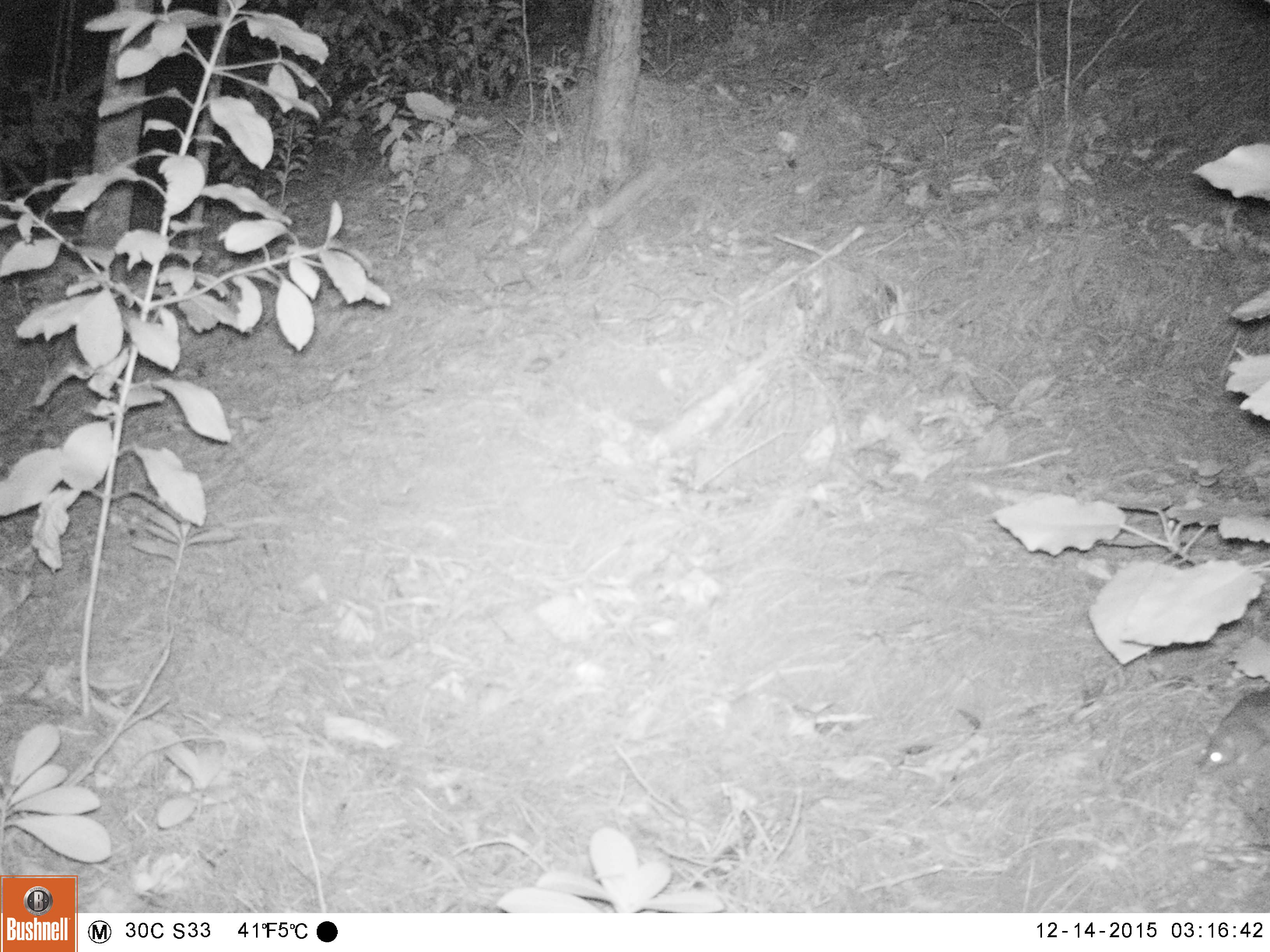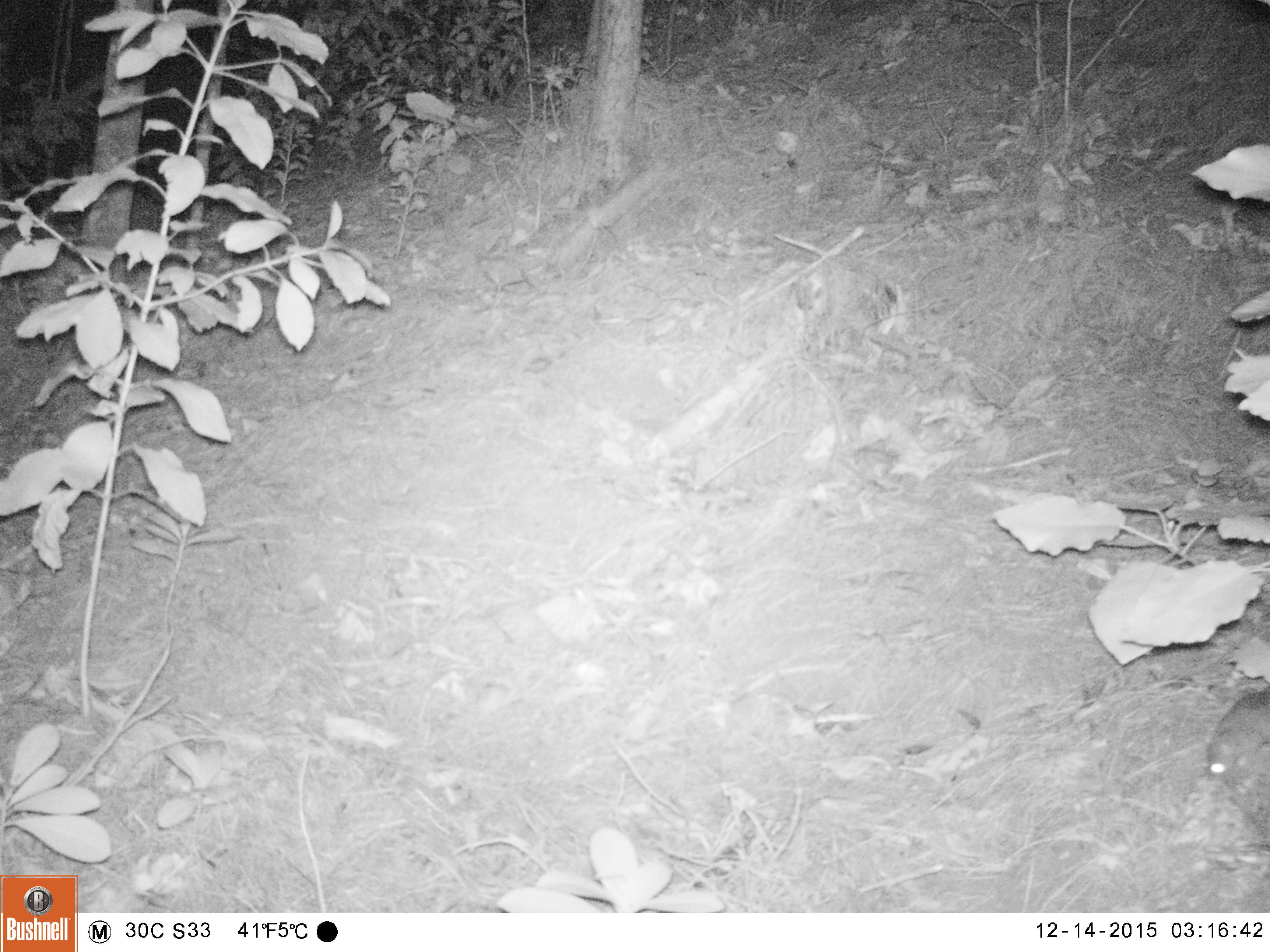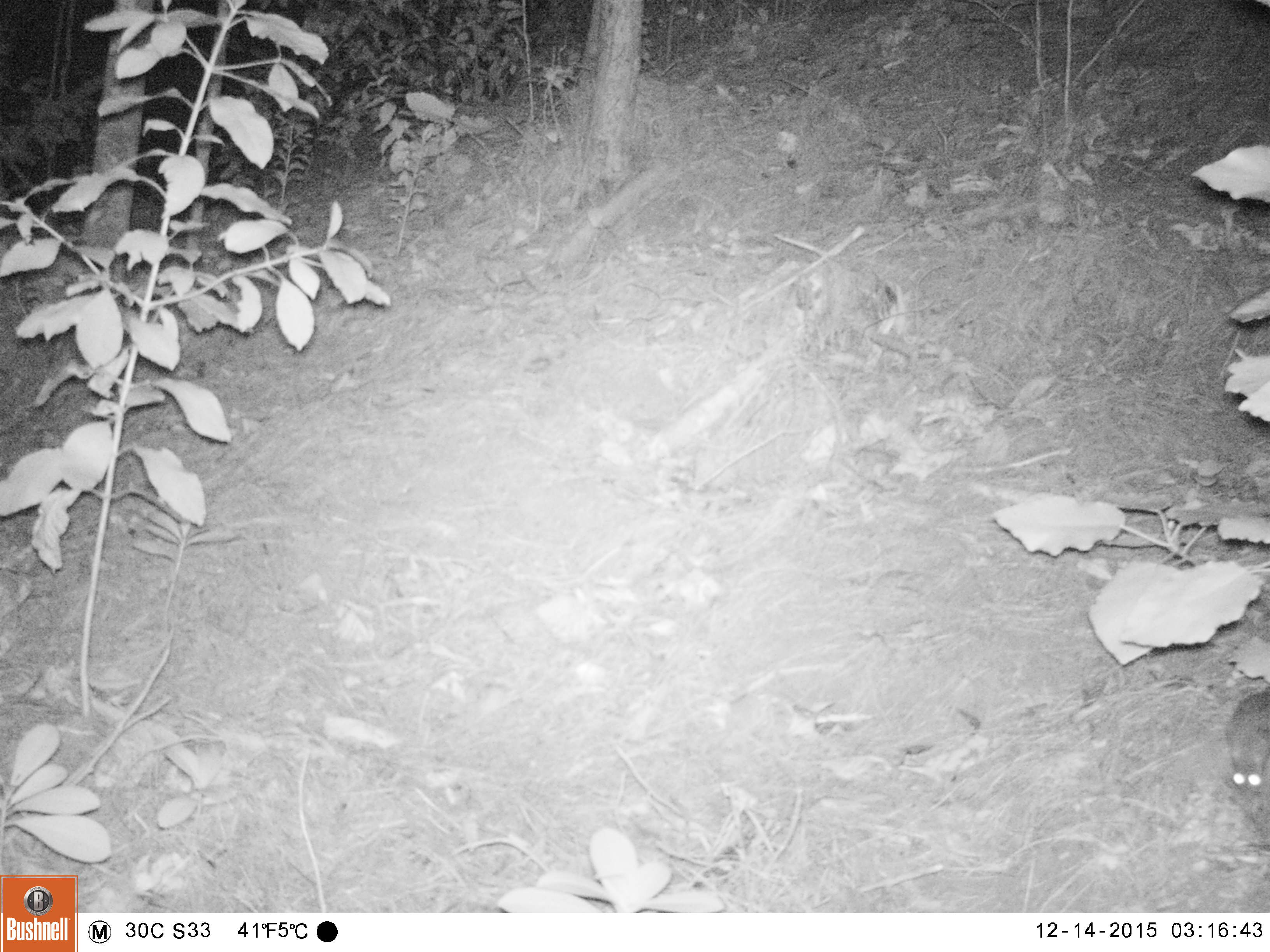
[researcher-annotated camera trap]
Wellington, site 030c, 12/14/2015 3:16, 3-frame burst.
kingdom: Animalia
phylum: Chordata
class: Mammalia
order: Rodentia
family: Muridae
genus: Rattus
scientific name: Rattus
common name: rat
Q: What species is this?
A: Rat (Rattus).